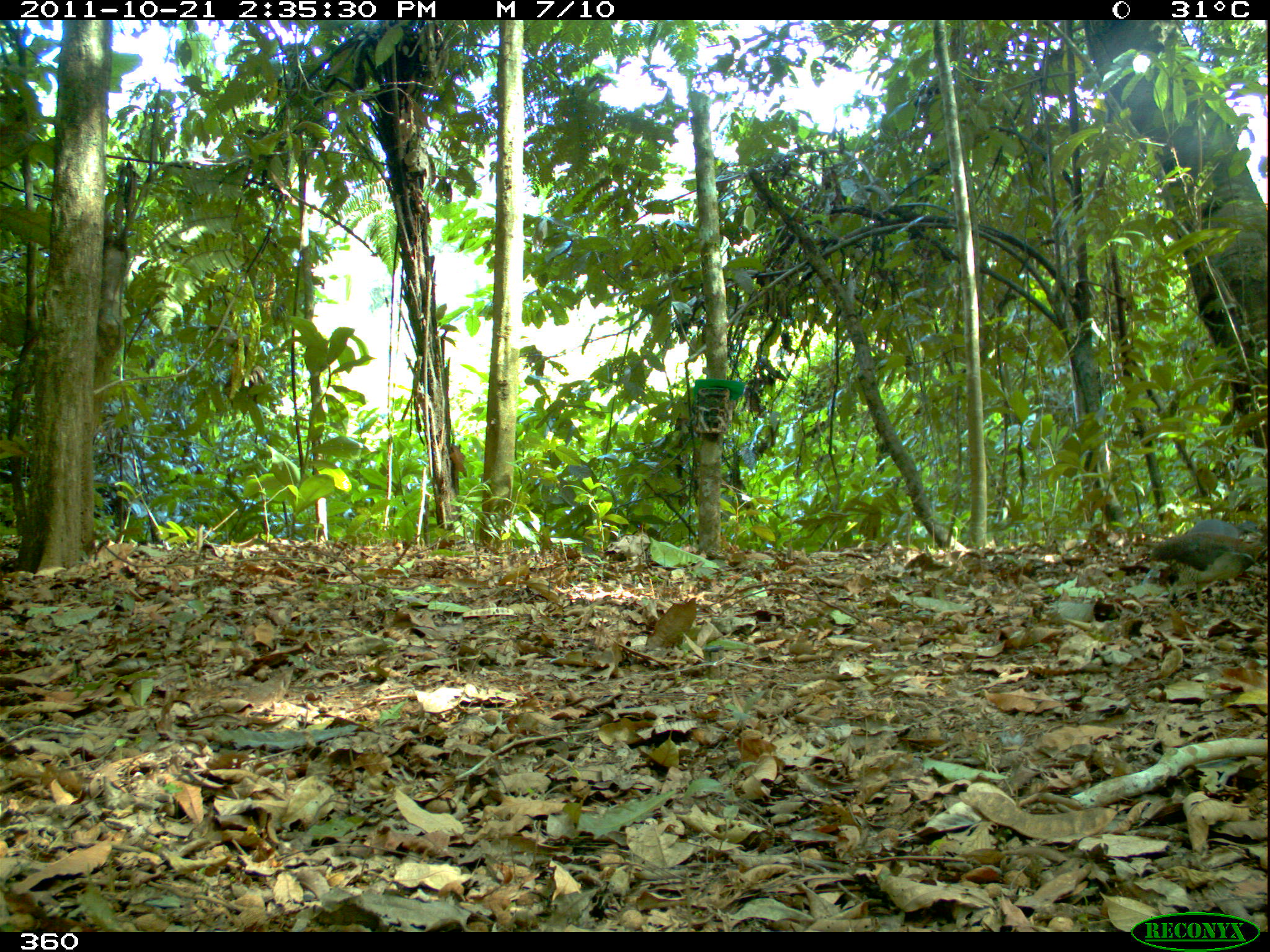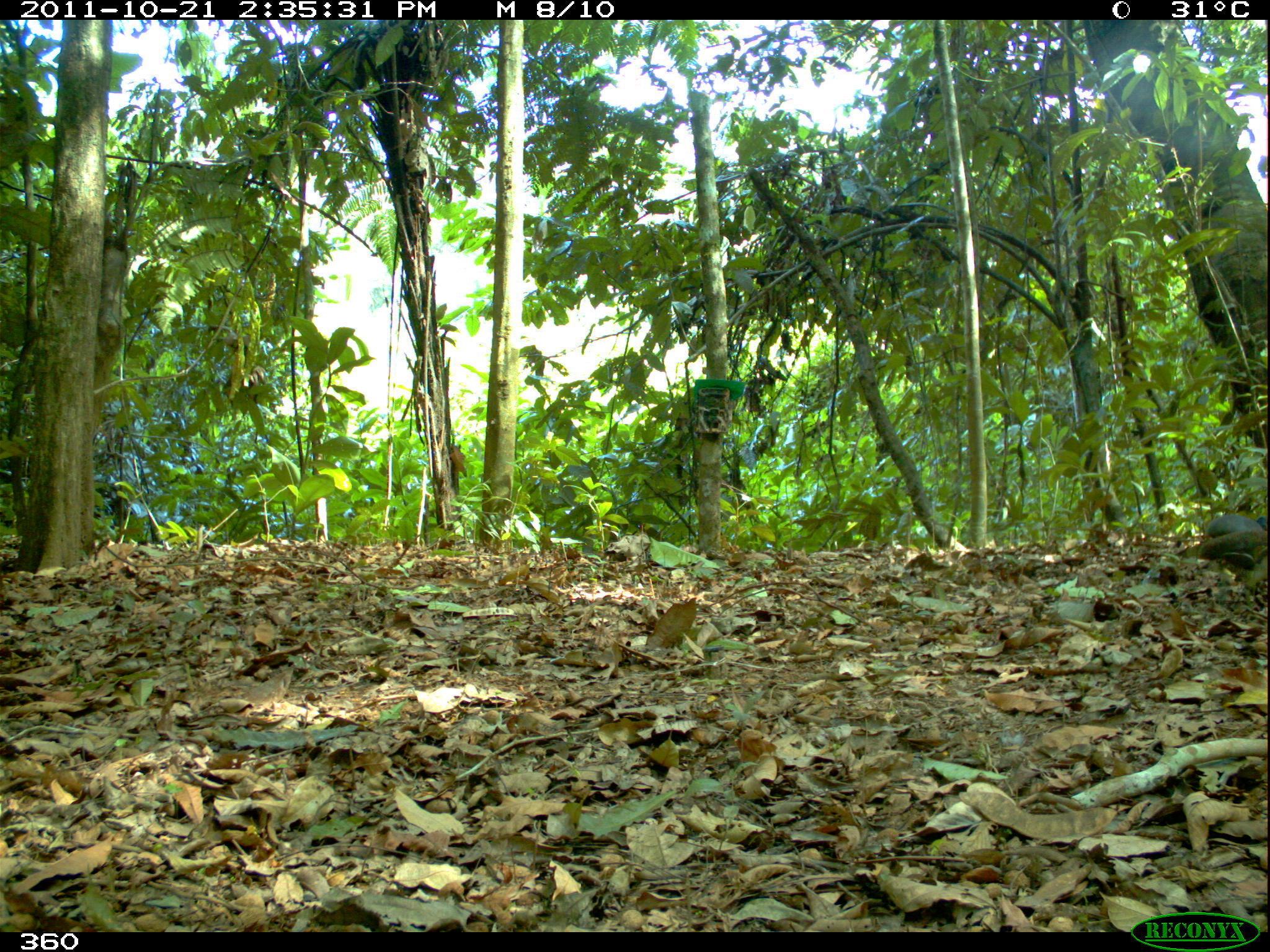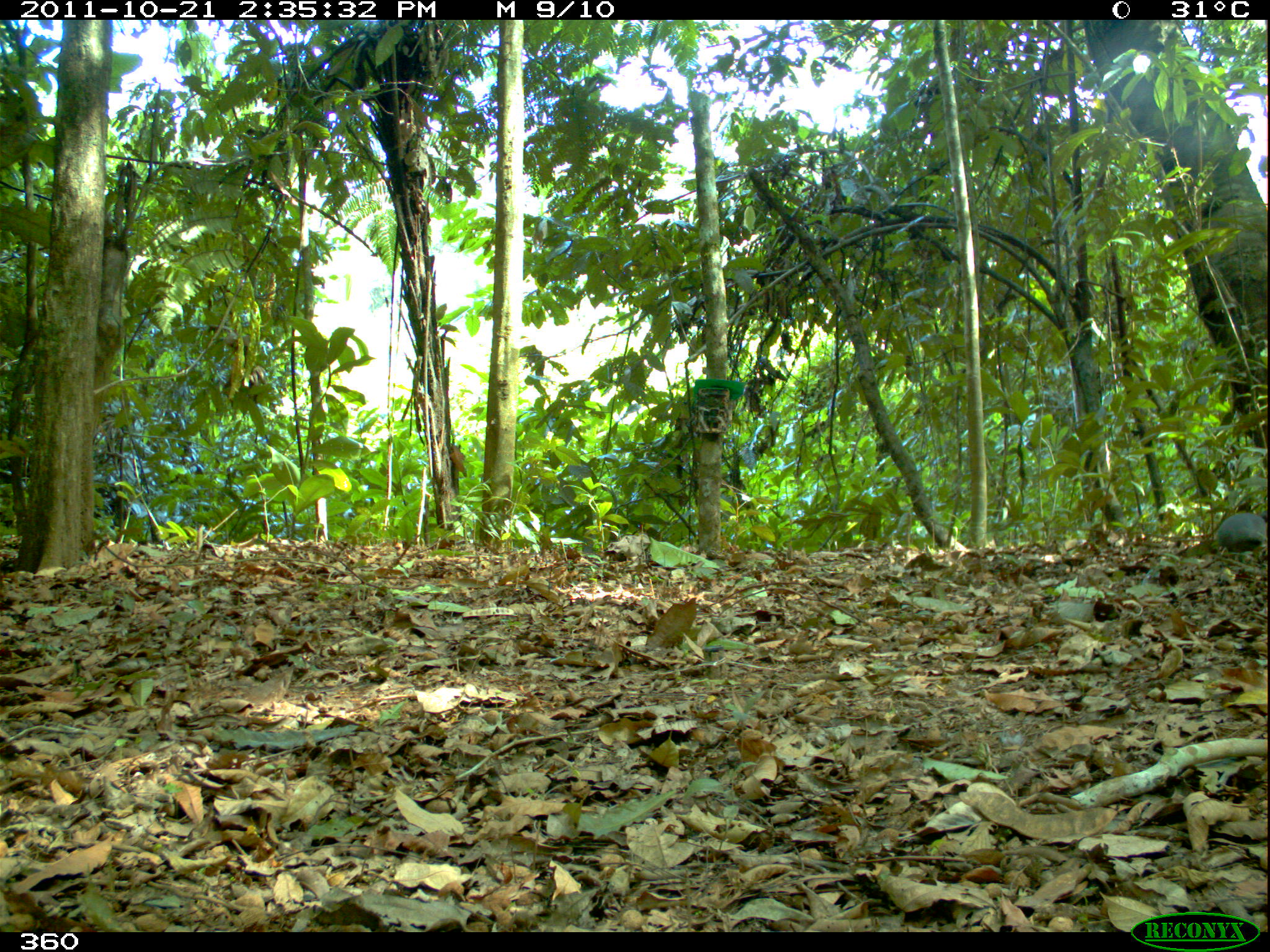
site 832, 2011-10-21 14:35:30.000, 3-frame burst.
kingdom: Animalia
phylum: Chordata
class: Aves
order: Tinamiformes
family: Tinamidae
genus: Crypturellus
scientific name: Crypturellus soui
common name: little tinamou